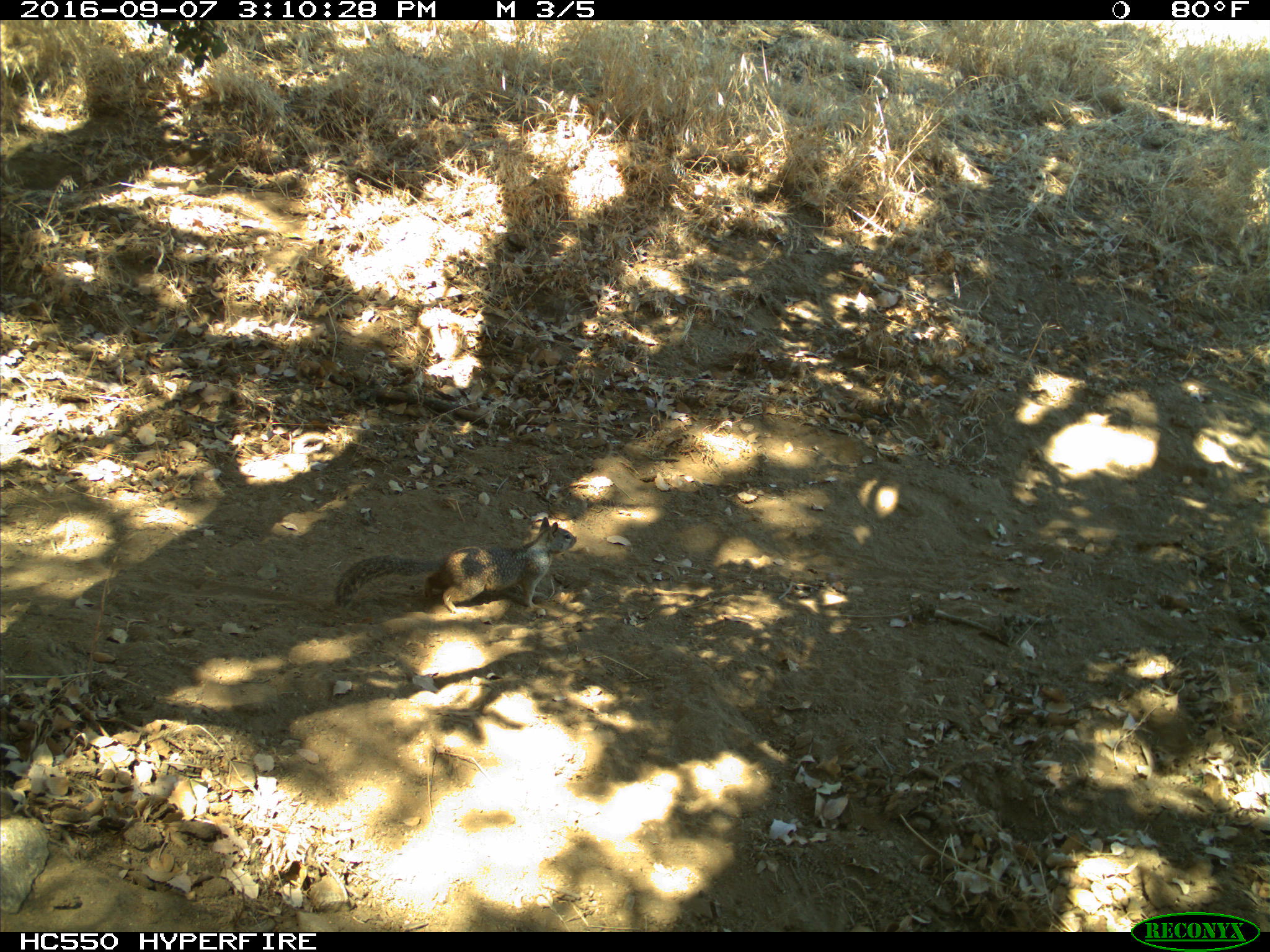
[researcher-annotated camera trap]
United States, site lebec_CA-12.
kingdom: Animalia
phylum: Chordata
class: Mammalia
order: Rodentia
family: Sciuridae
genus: Otospermophilus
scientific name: Otospermophilus beecheyi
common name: california ground squirrel